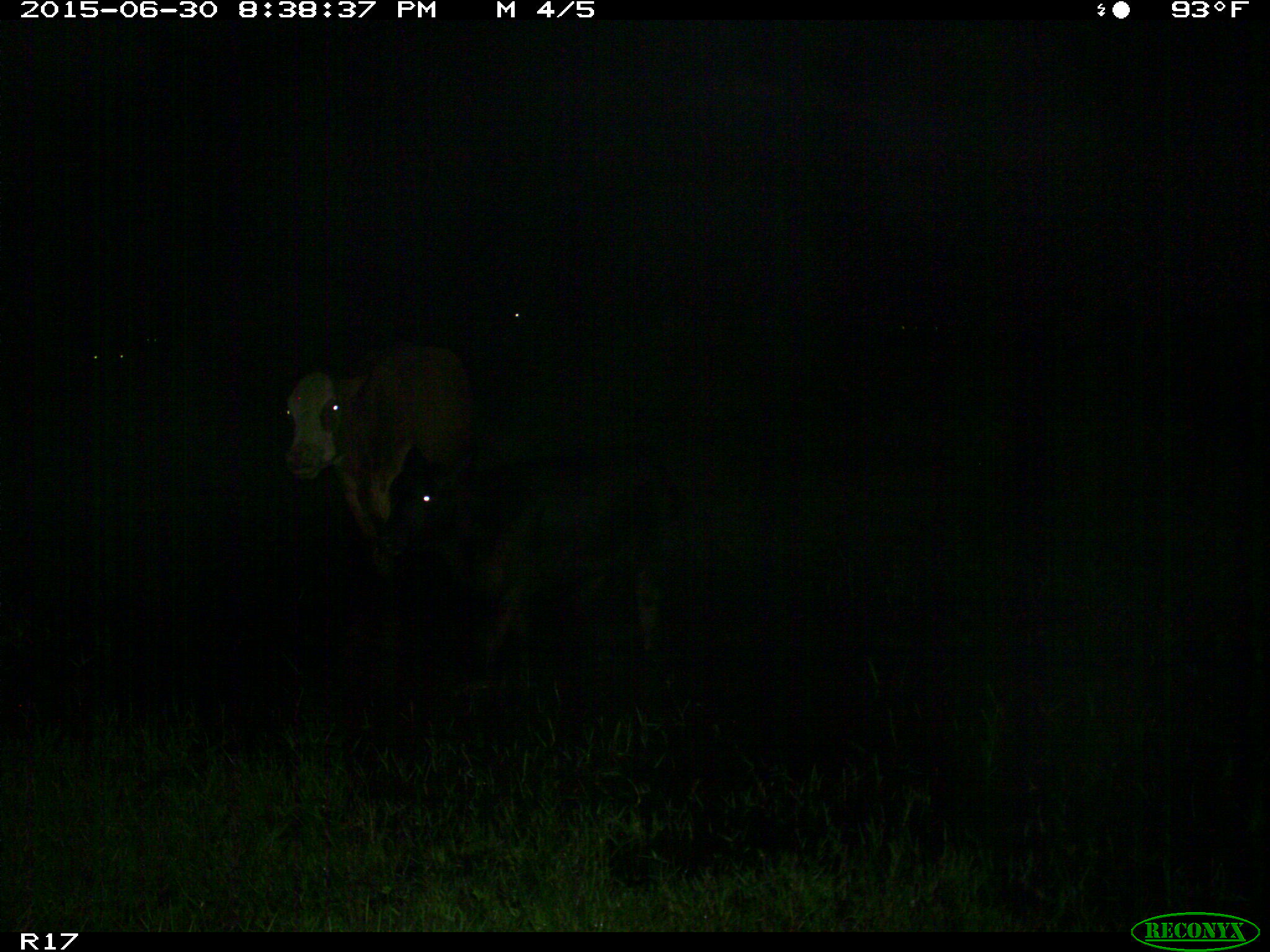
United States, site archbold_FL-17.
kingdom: Animalia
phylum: Chordata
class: Mammalia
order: Artiodactyla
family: Bovidae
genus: Bos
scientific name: Bos taurus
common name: domestic cow